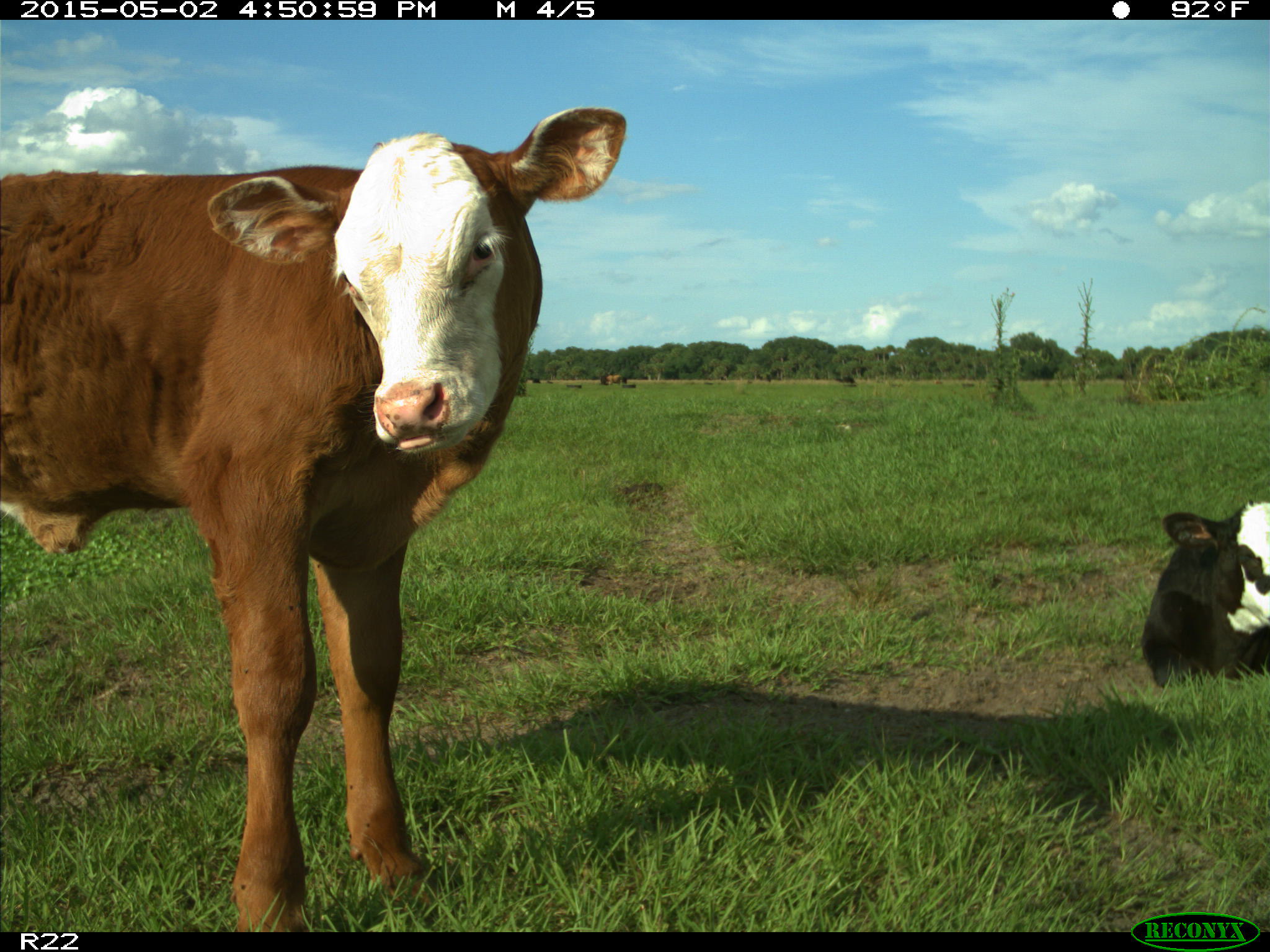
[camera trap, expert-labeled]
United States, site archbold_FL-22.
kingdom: Animalia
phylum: Chordata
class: Mammalia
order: Artiodactyla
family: Bovidae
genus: Bos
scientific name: Bos taurus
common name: domestic cow